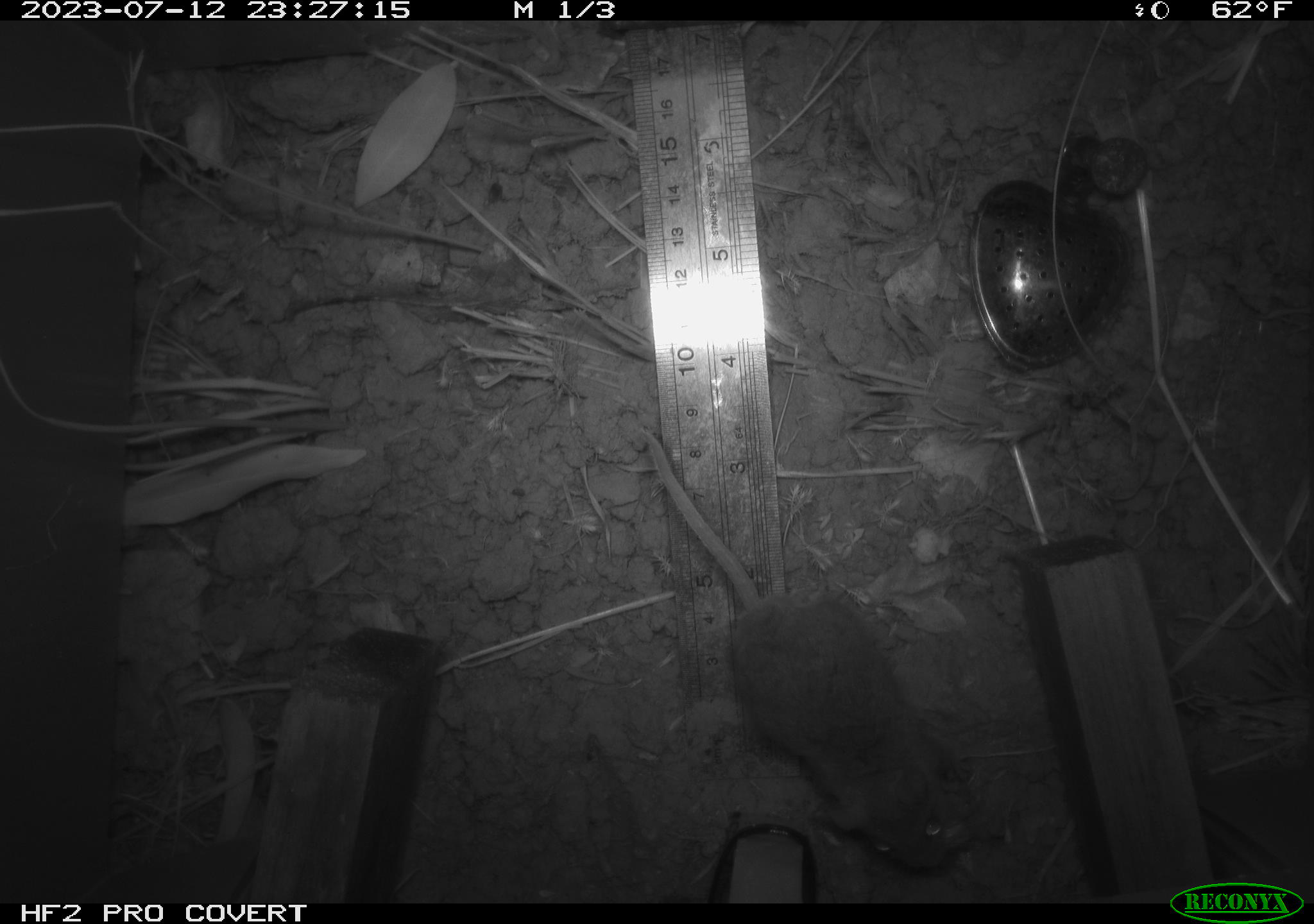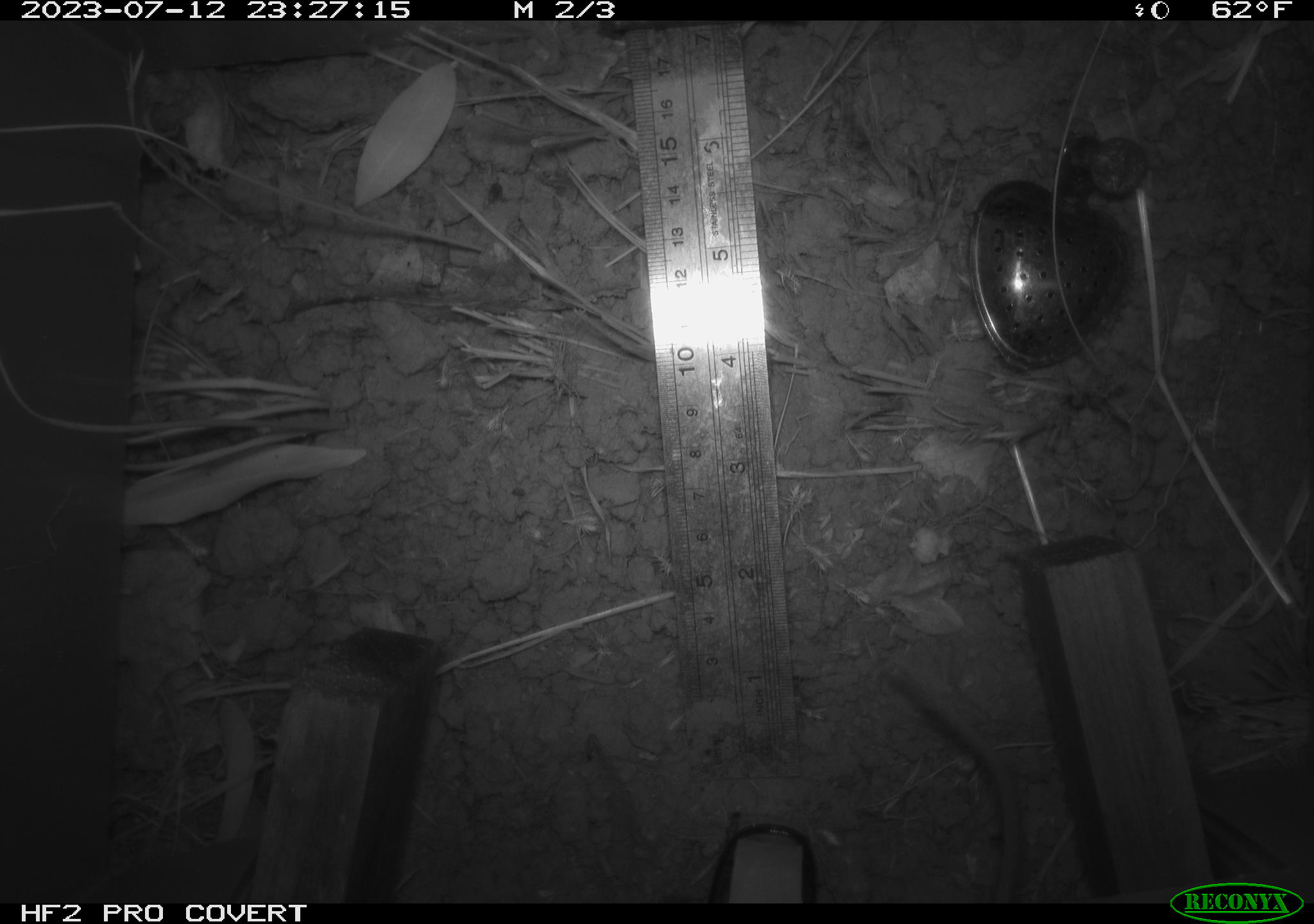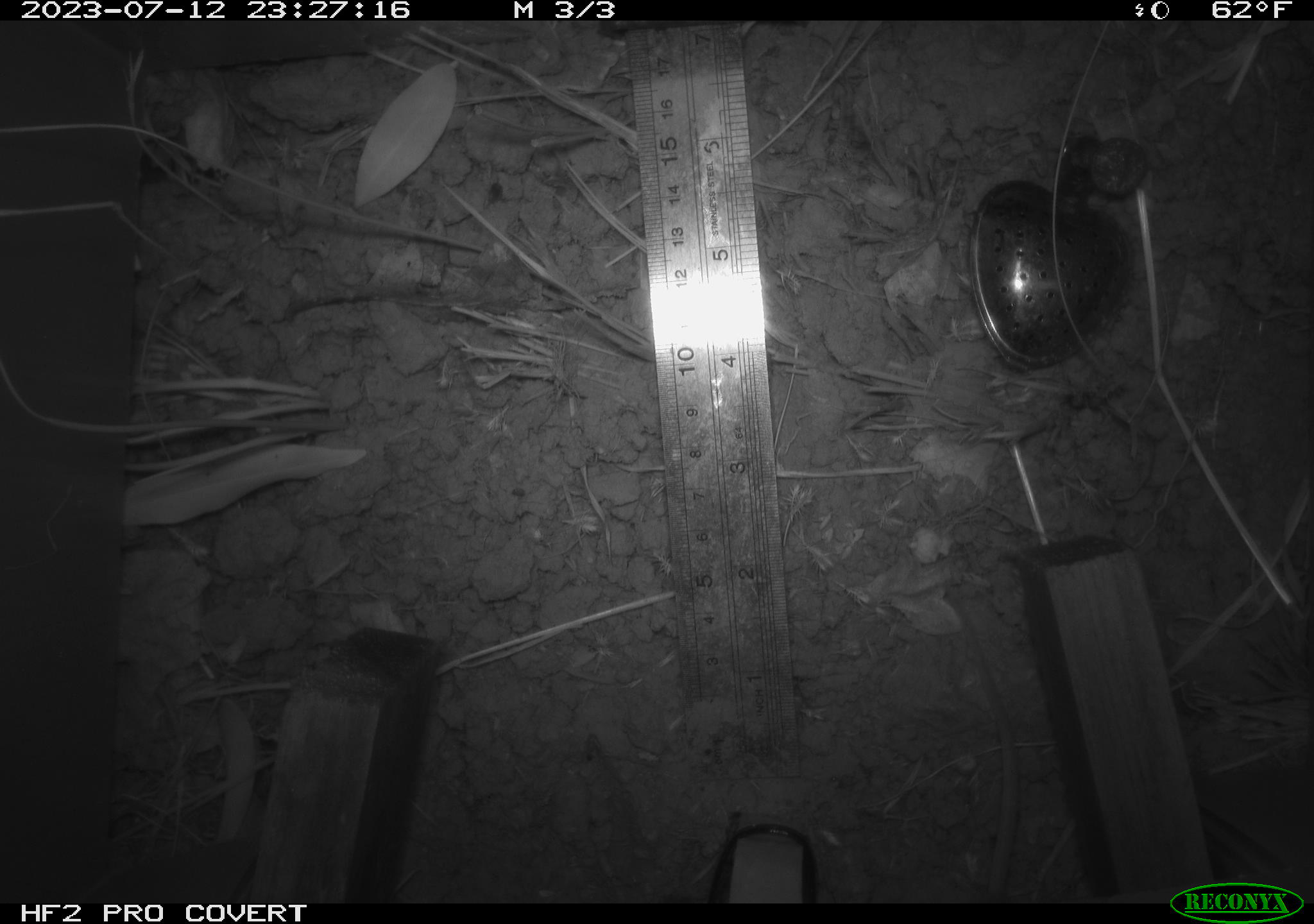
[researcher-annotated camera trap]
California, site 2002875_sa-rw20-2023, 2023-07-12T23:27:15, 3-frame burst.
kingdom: Animalia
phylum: Chordata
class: Mammalia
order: Rodentia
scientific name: Rodentia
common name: mouse species